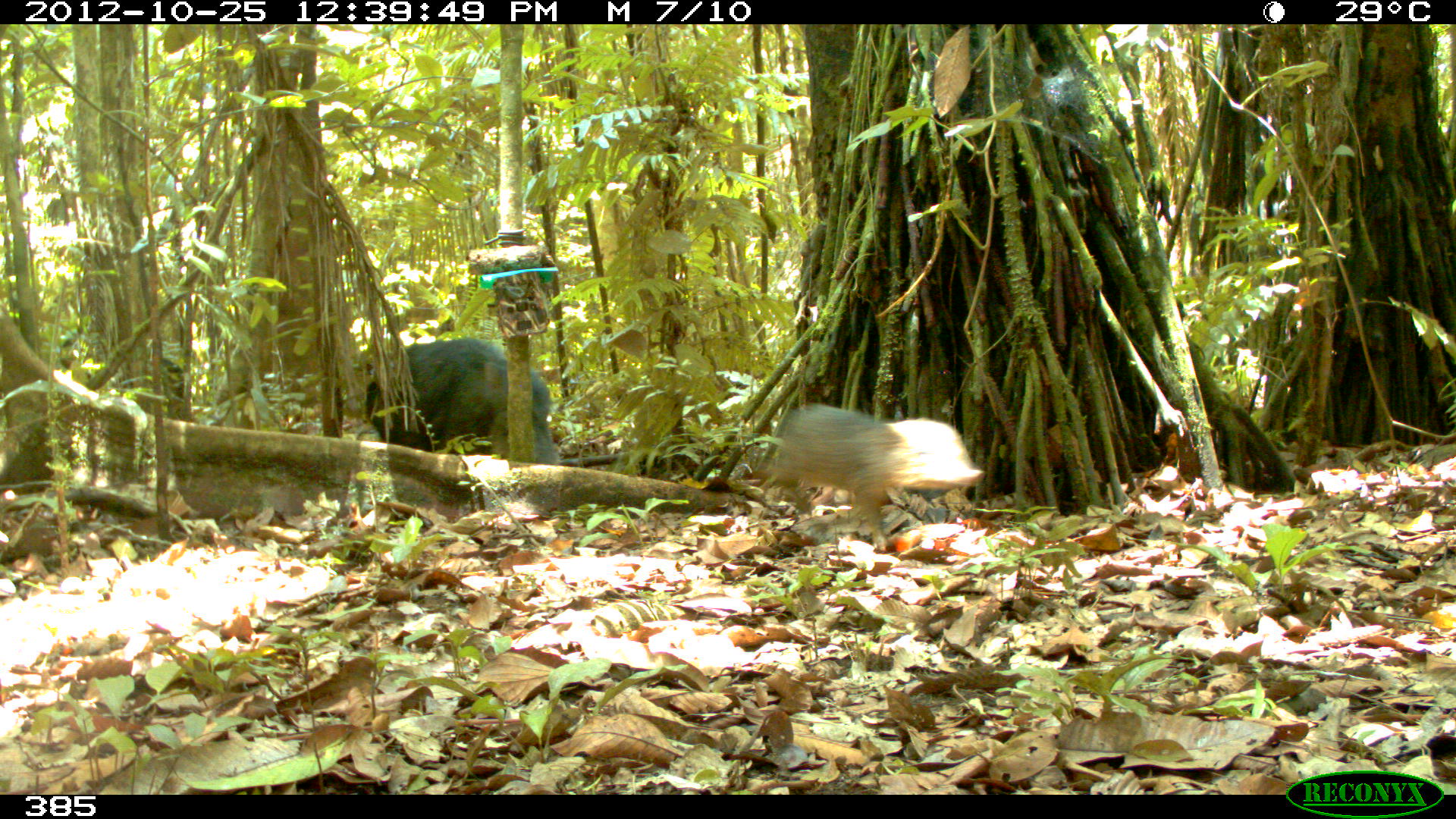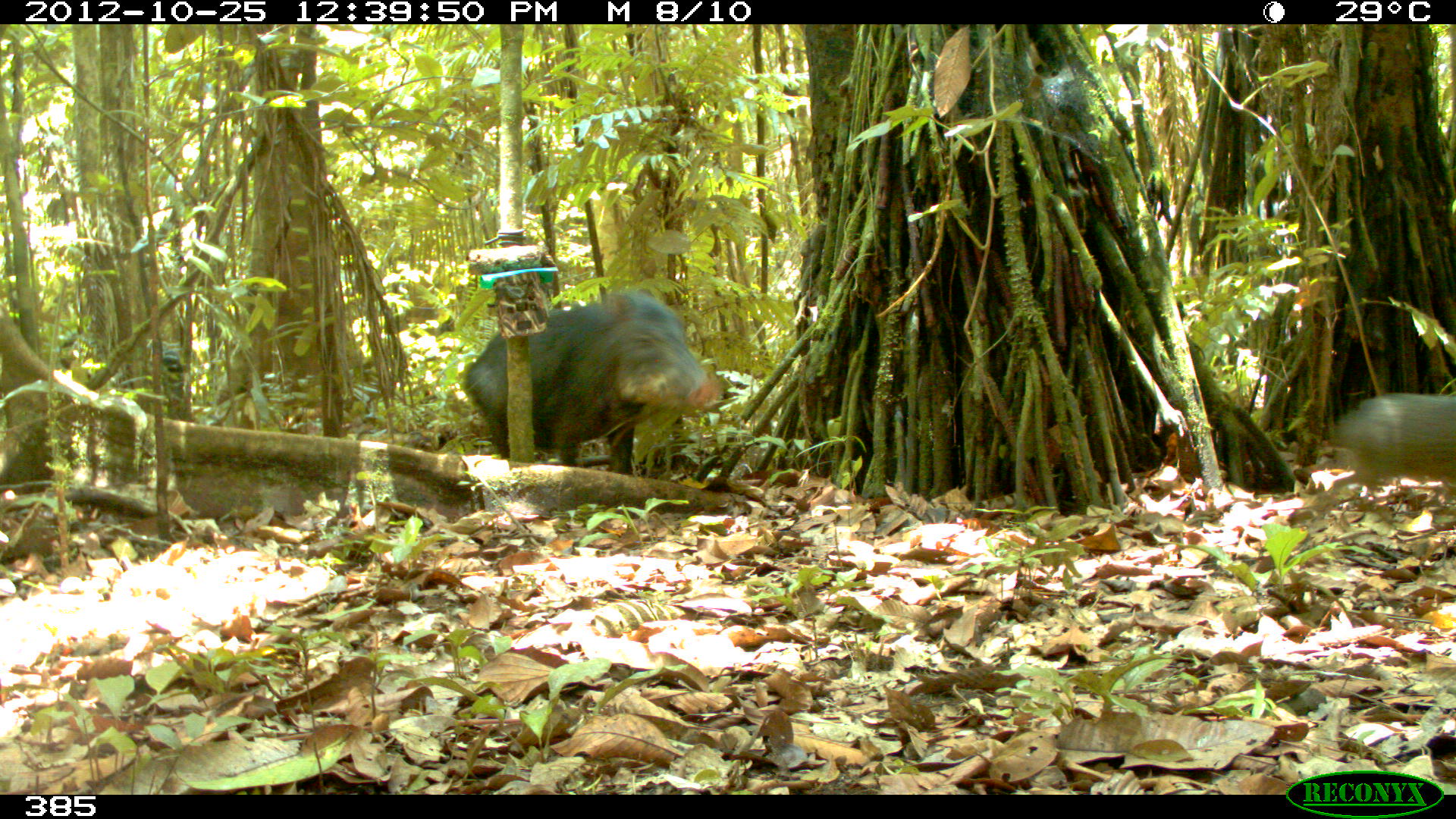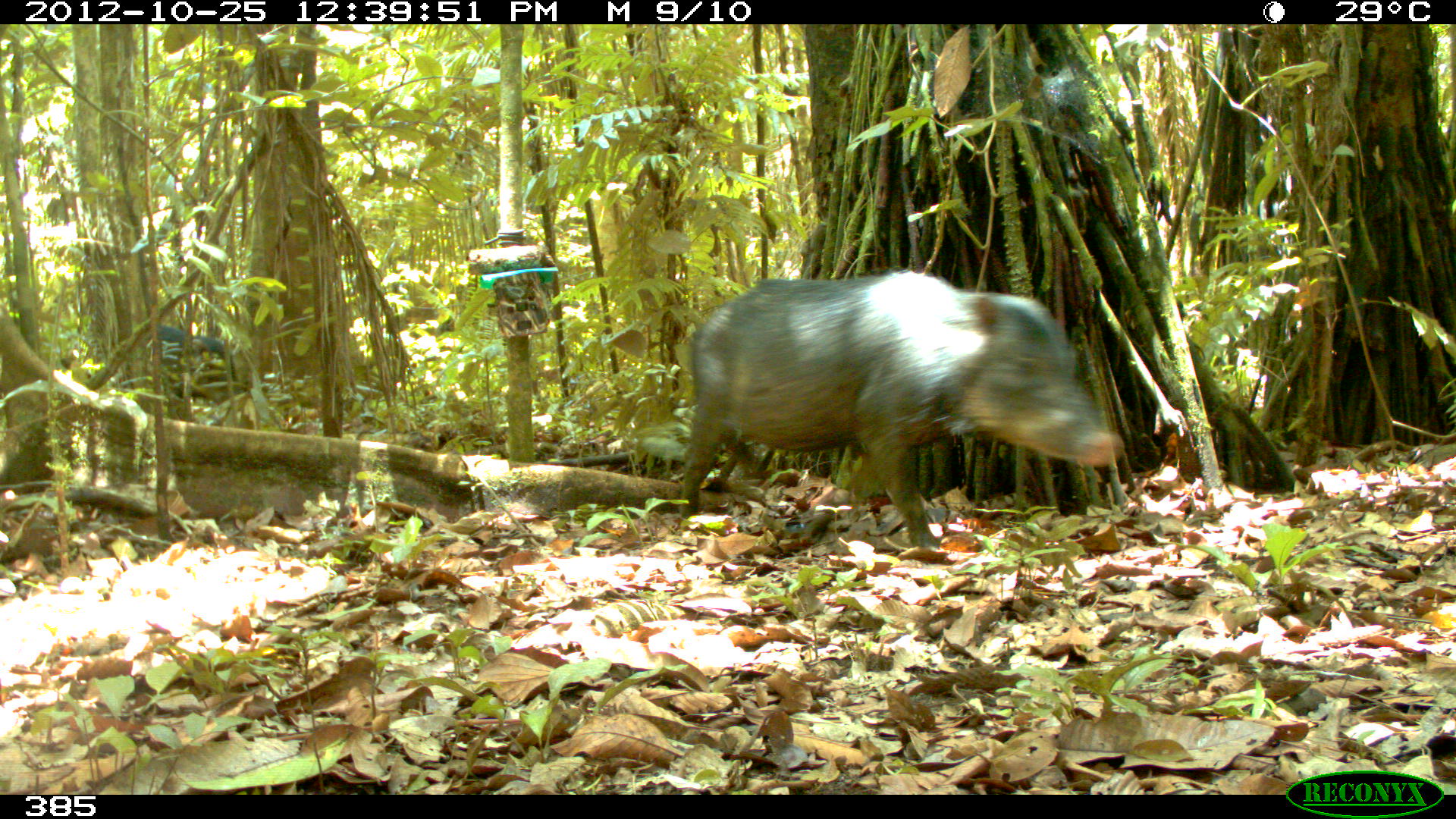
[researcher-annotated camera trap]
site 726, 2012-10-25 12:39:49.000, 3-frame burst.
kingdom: Animalia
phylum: Chordata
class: Mammalia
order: Artiodactyla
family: Tayassuidae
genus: Tayassu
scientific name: Tayassu pecari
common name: white-lipped peccary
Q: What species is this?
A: Tayassu pecari (white-lipped peccary).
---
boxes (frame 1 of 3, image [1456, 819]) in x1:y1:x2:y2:
tayassu pecari: 758:400:986:551; 333:337:560:466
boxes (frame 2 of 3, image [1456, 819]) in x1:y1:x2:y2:
tayassu pecari: 457:280:718:473; 1281:388:1456:525